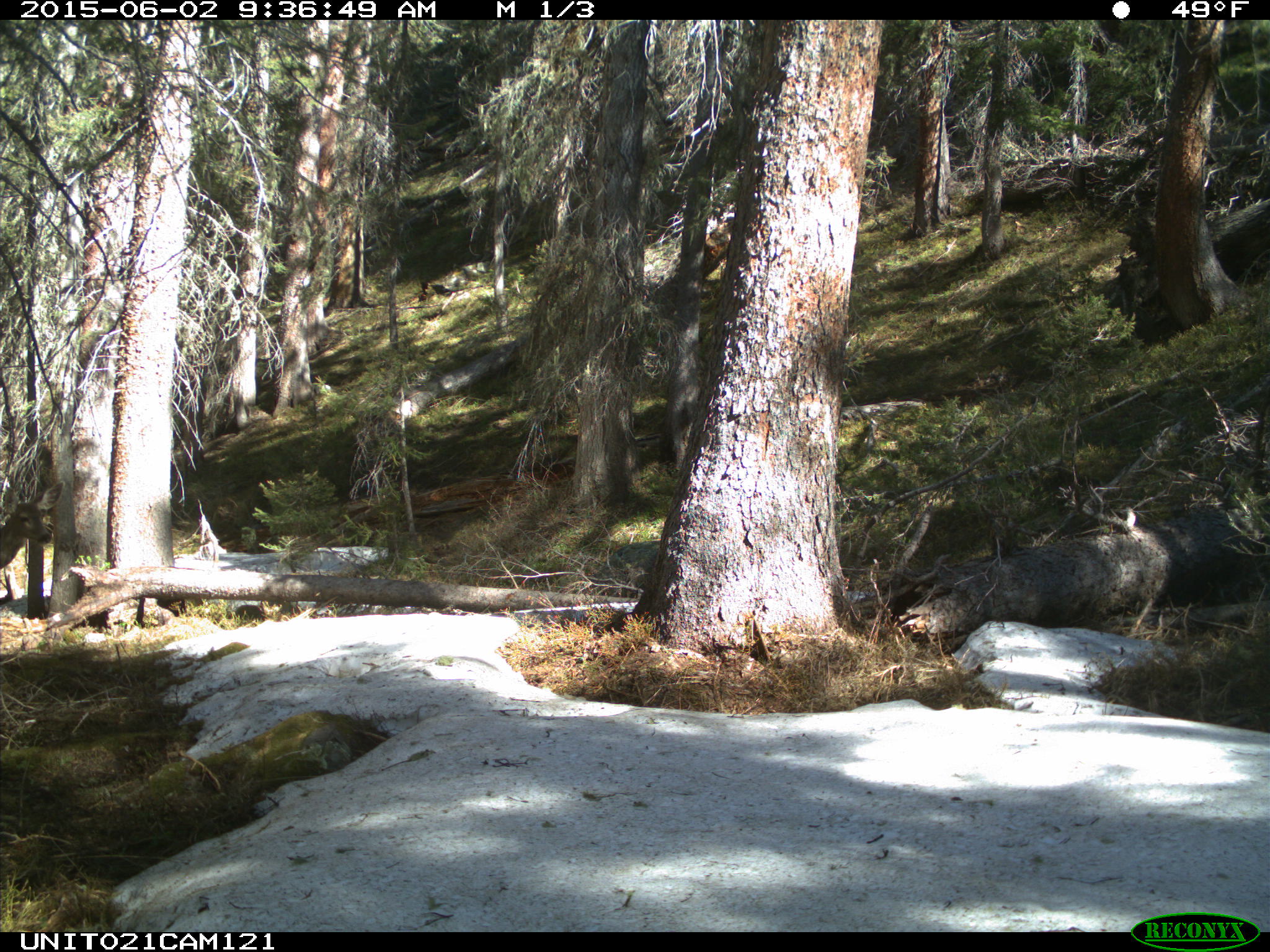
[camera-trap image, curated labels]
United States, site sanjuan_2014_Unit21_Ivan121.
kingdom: Animalia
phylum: Chordata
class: Mammalia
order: Artiodactyla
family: Cervidae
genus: Odocoileus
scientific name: Odocoileus hemionus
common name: mule deer